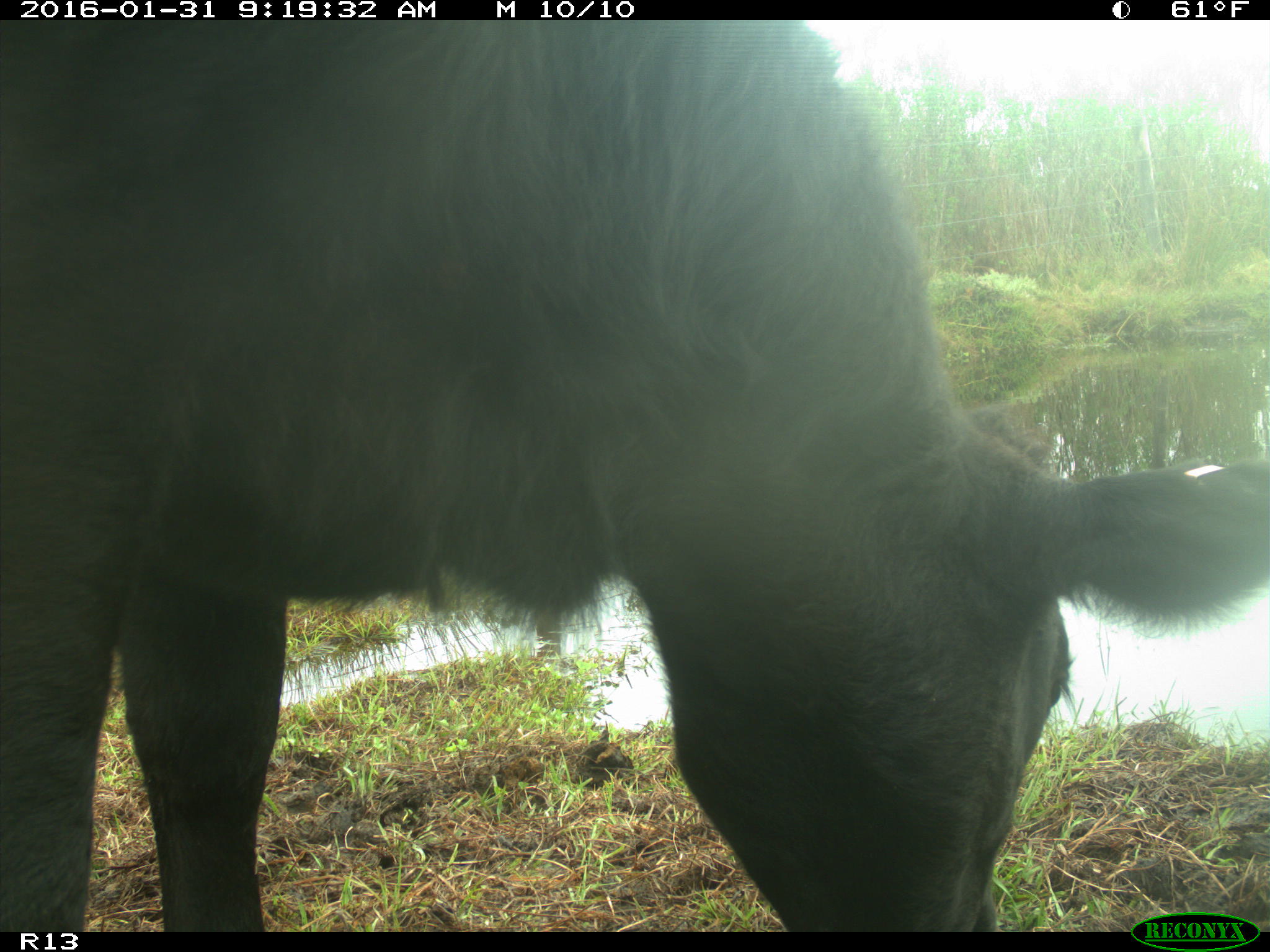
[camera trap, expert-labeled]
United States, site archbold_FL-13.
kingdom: Animalia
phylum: Chordata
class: Mammalia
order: Artiodactyla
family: Bovidae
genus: Bos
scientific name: Bos taurus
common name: domestic cow